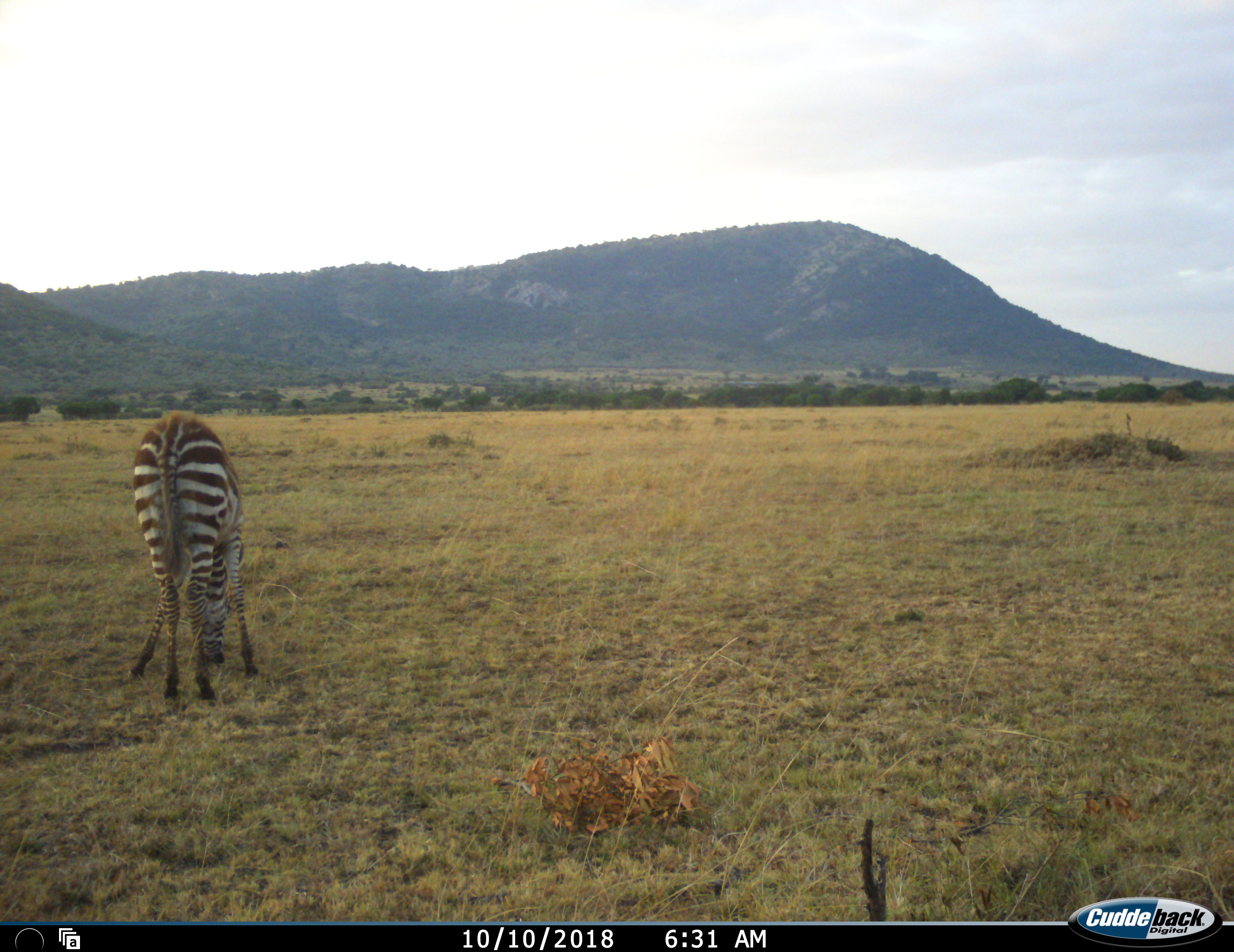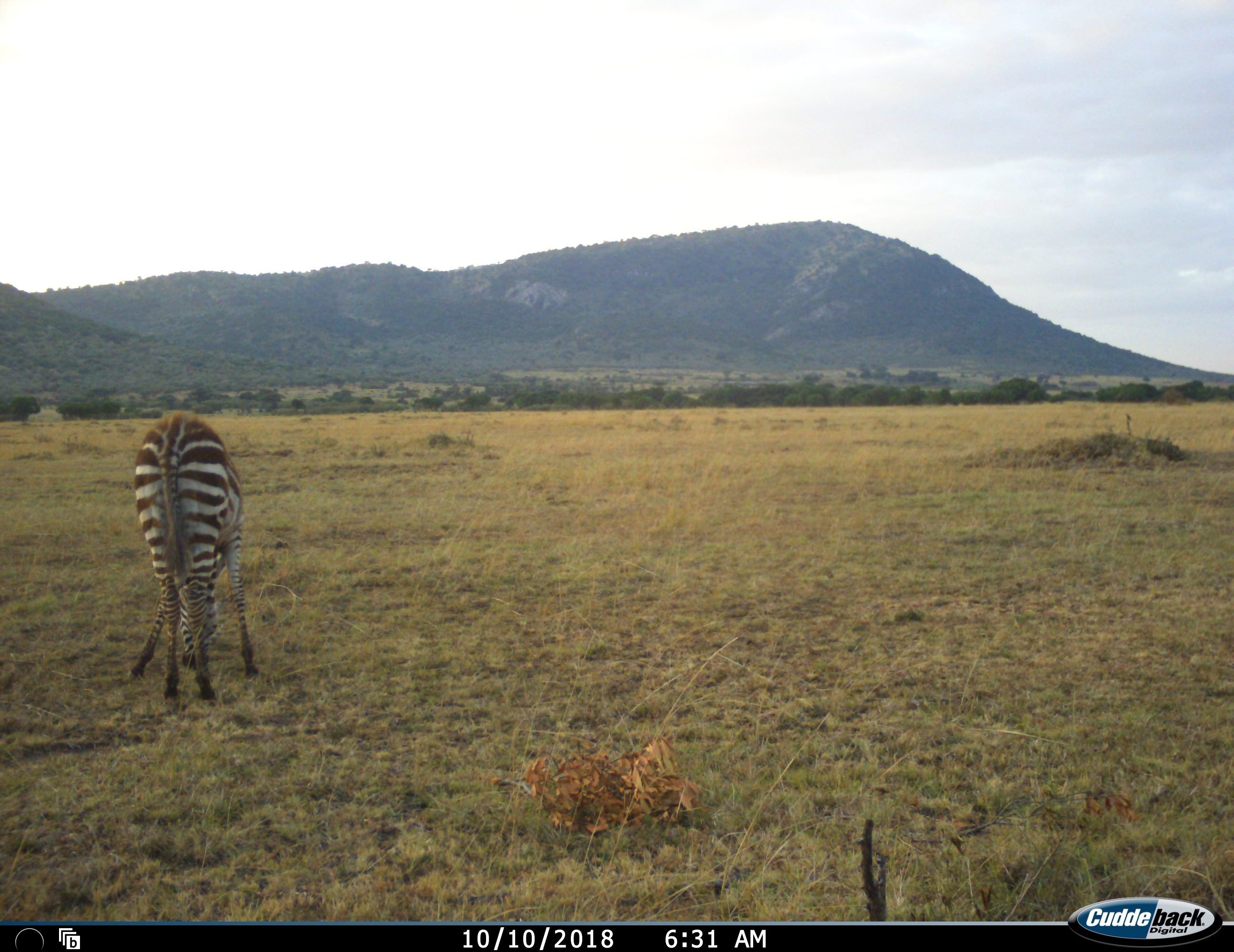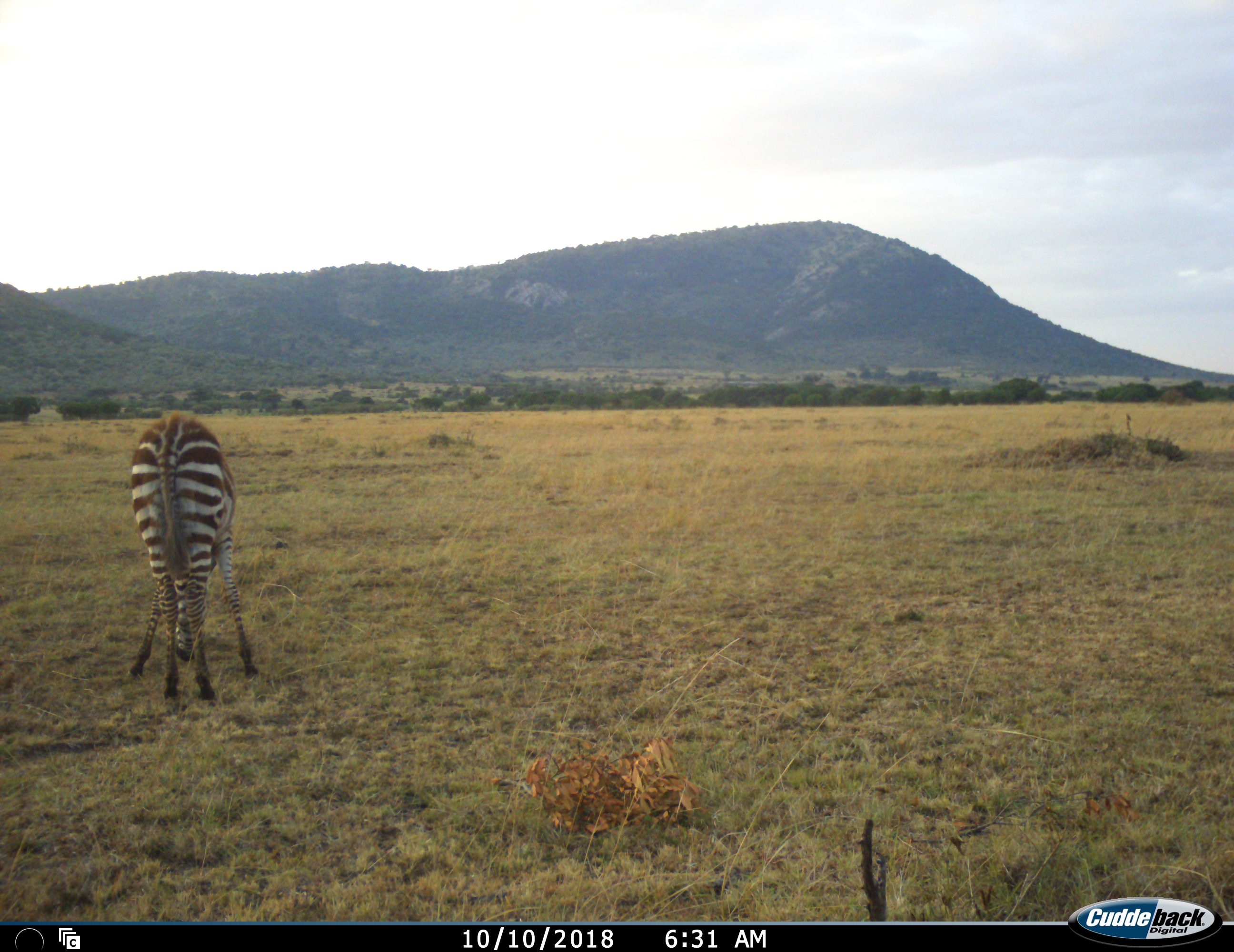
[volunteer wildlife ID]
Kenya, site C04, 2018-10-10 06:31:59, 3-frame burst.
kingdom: Animalia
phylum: Chordata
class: Mammalia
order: Perissodactyla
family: Equidae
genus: Equus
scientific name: Equus quagga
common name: plains zebra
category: zebra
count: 1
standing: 20%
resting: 0%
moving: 10%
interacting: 0%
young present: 10%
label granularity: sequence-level